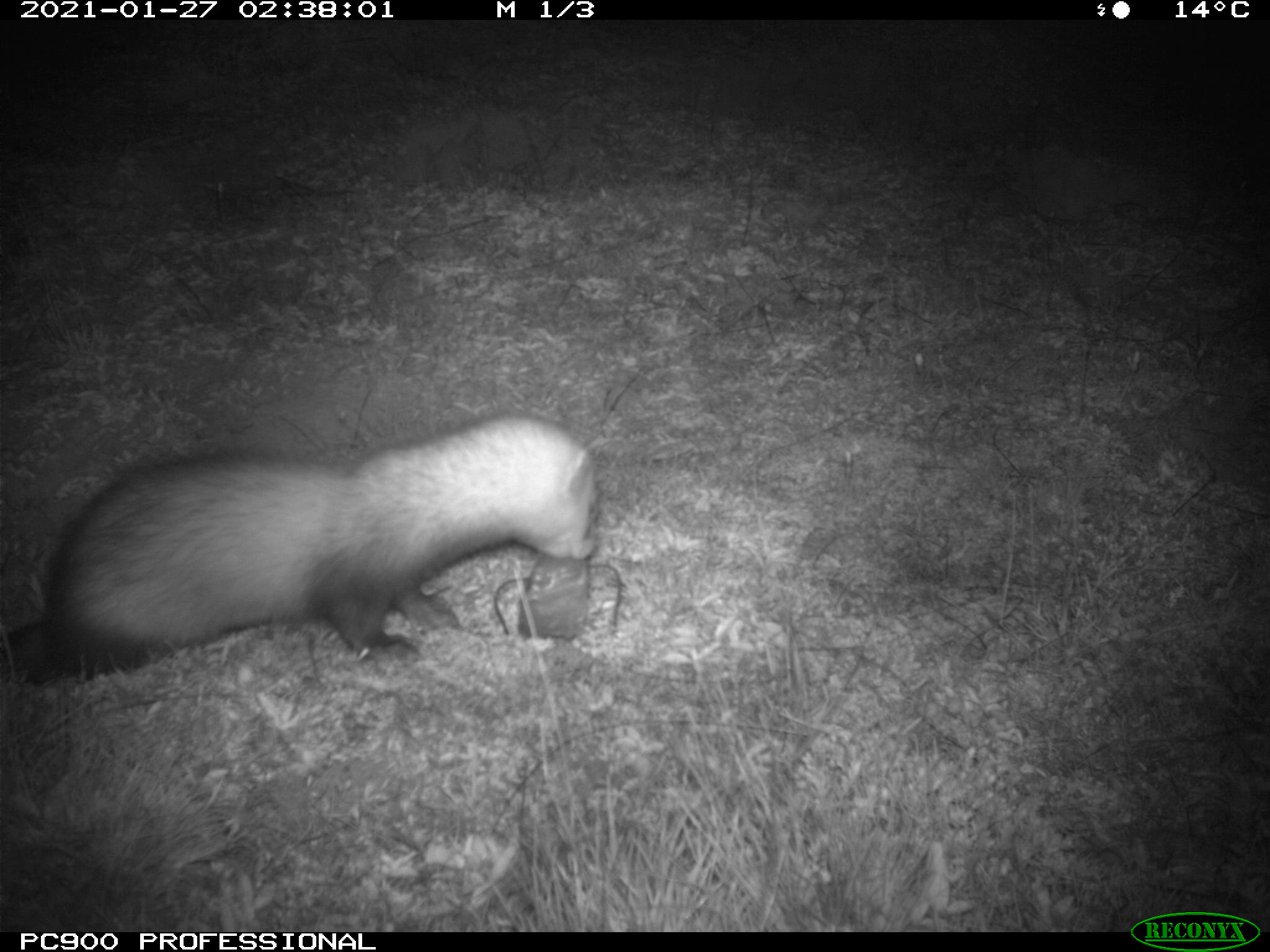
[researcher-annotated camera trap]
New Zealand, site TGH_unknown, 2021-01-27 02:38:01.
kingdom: Animalia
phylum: Chordata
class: Mammalia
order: Carnivora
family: Mustelidae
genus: Mustela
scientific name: Mustela furo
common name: ferret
Ferret (Mustela furo).